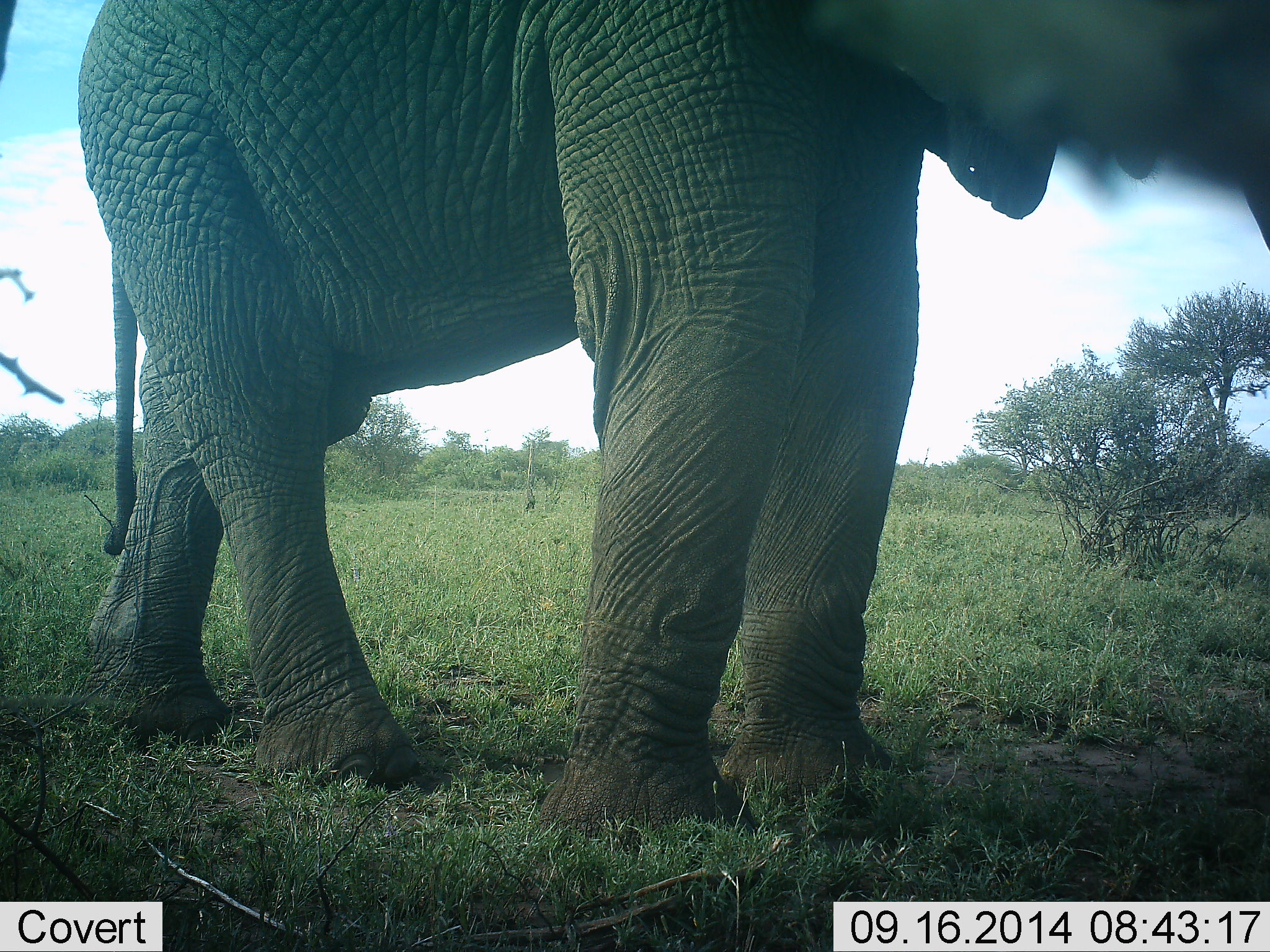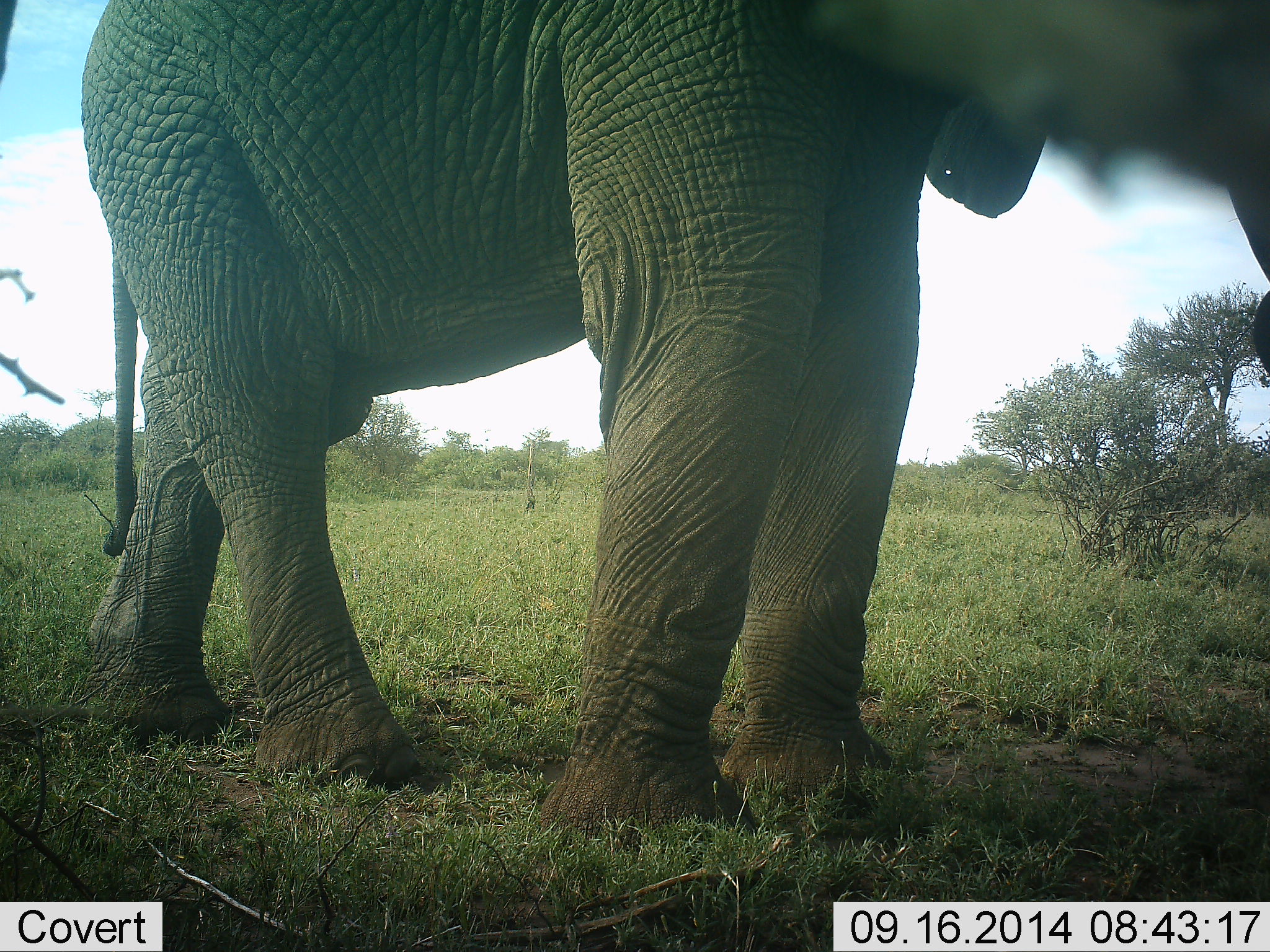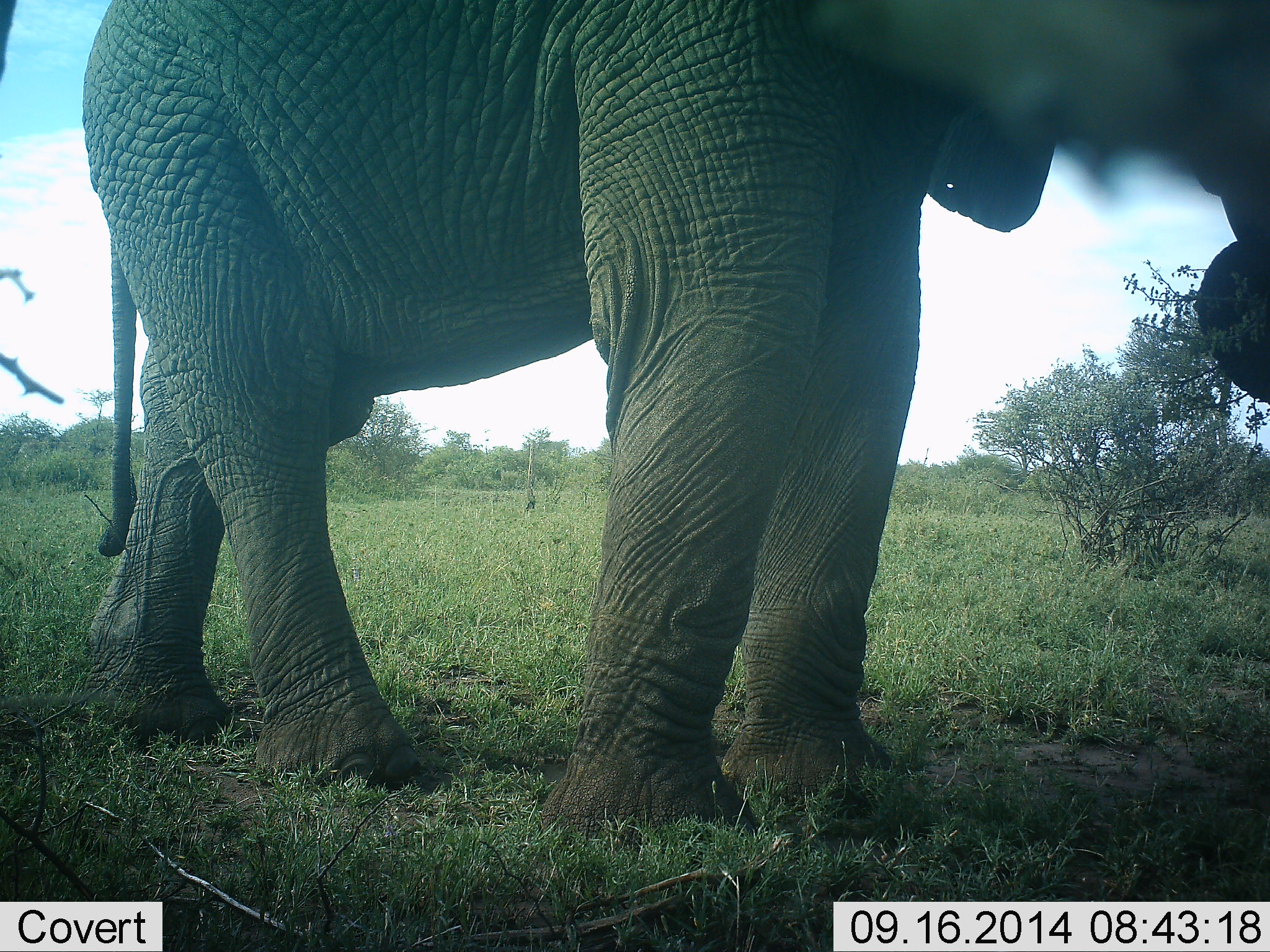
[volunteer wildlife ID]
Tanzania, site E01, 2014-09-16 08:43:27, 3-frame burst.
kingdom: Animalia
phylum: Chordata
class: Mammalia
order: Proboscidea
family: Elephantidae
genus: Loxodonta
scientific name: Loxodonta africana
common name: african bush elephant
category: elephant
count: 1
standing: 30%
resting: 0%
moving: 10%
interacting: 0%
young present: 0%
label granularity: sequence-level